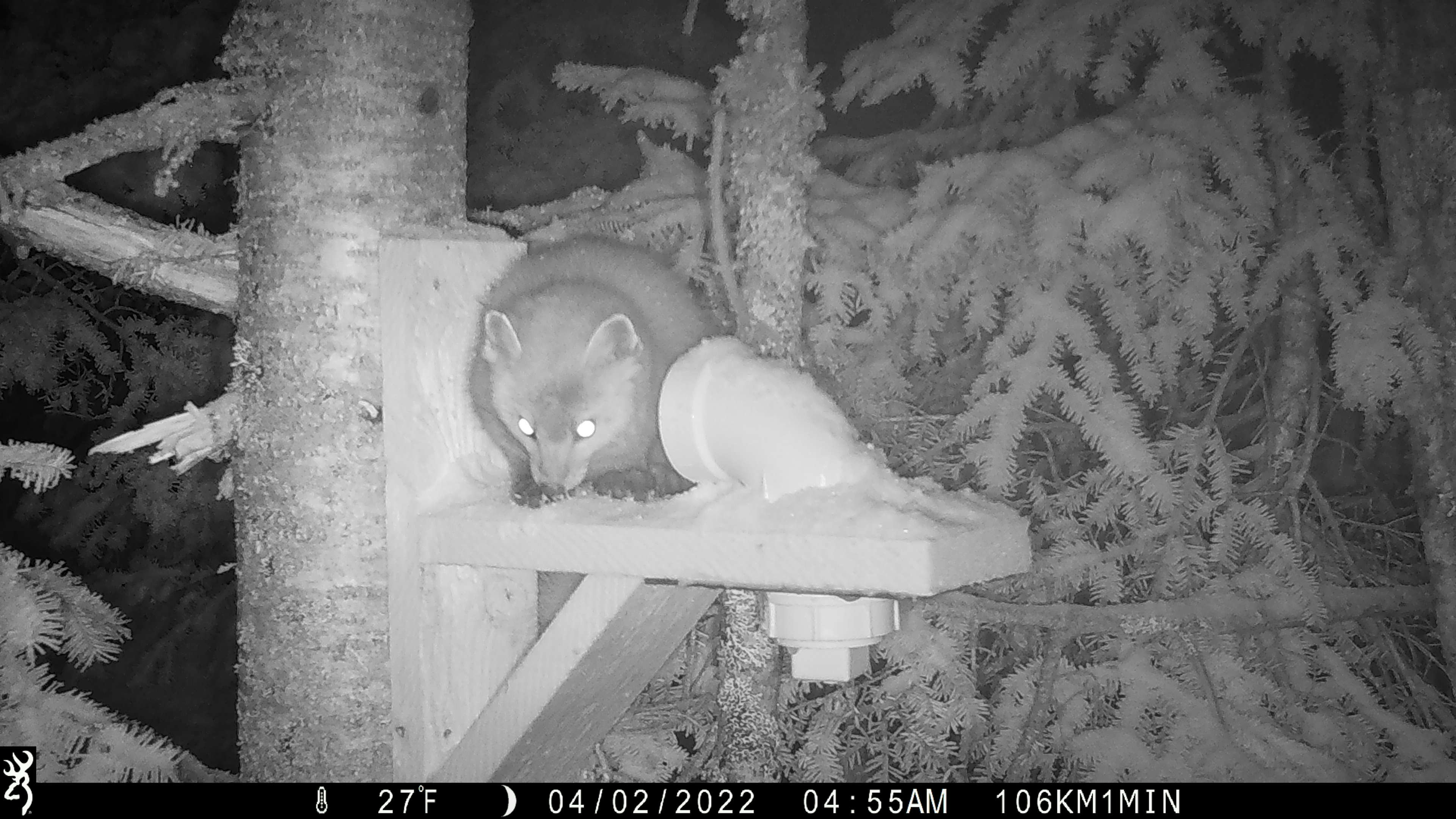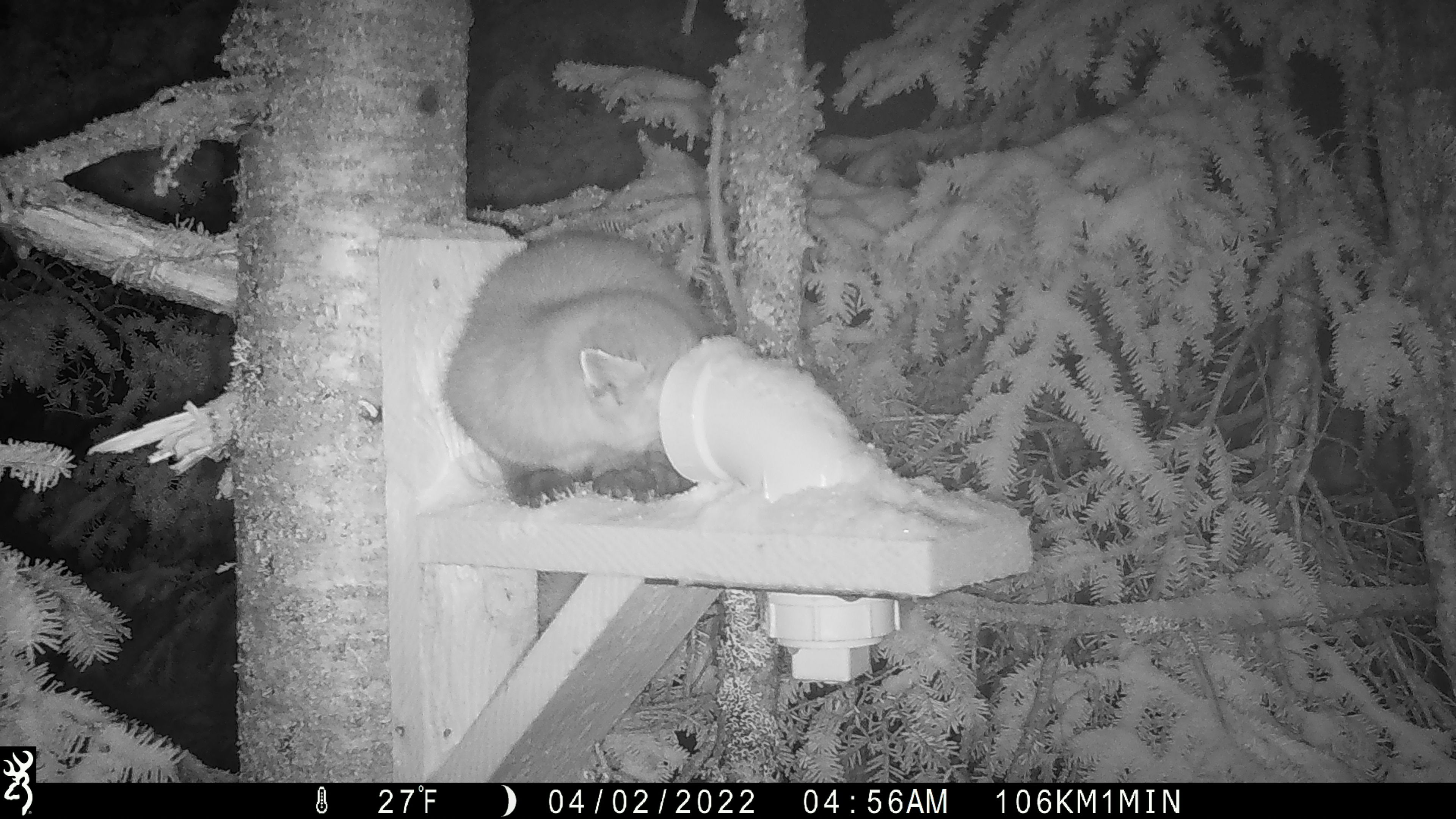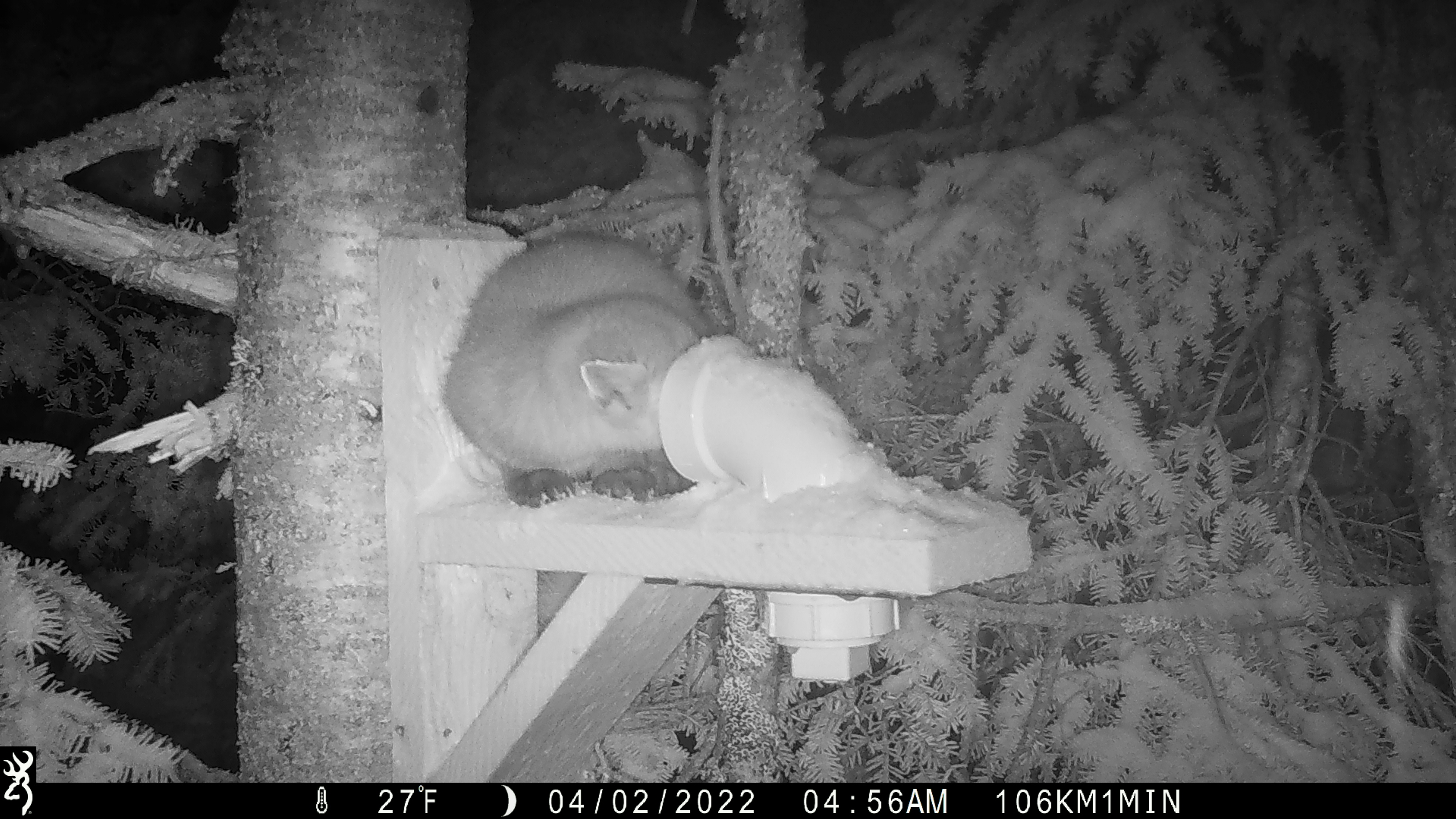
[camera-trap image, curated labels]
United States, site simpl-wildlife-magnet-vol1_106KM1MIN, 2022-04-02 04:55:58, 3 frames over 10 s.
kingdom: Animalia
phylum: Chordata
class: Mammalia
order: Carnivora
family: Mustelidae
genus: Martes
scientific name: Martes americana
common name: american marten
American marten (Martes americana).